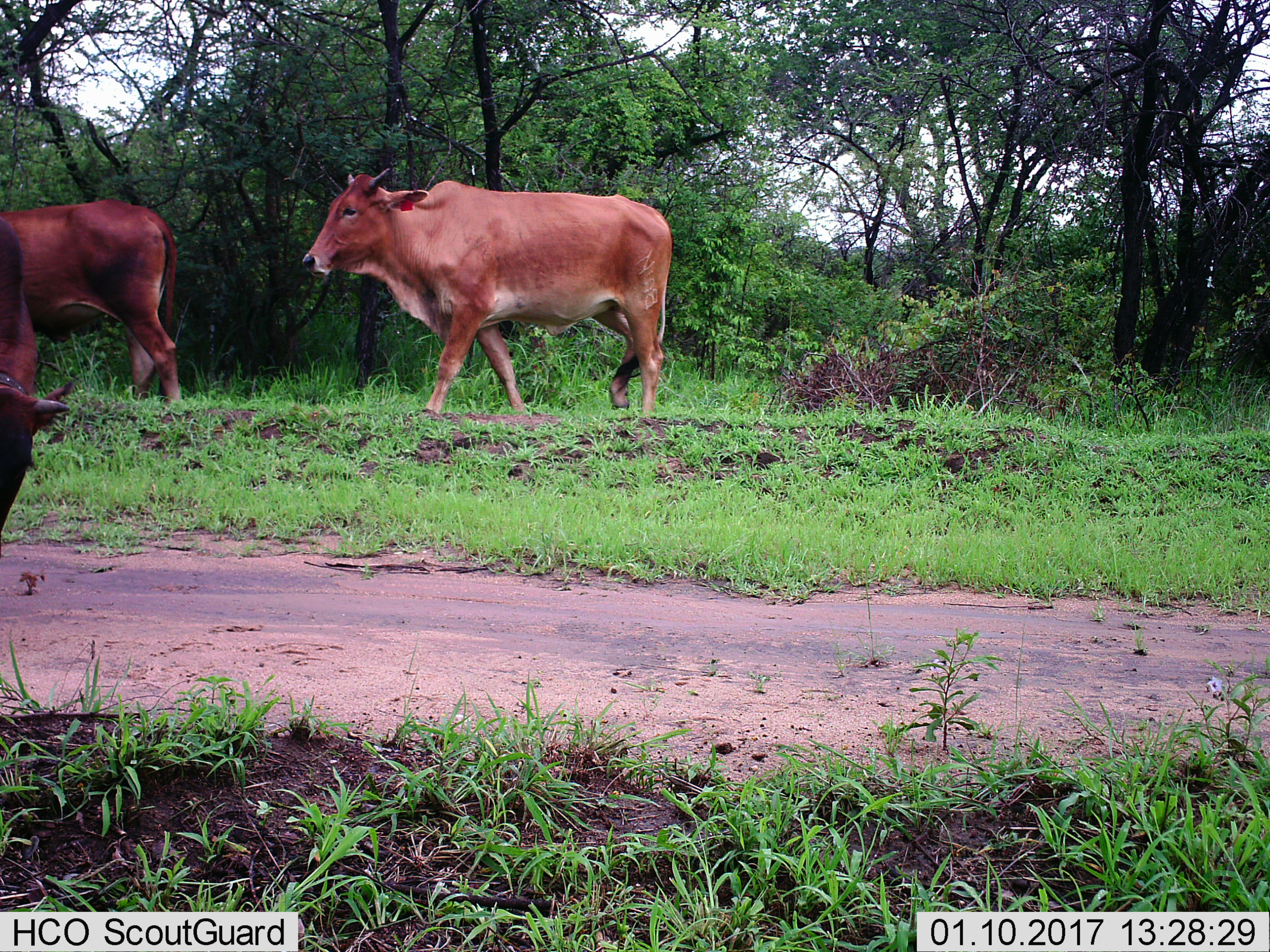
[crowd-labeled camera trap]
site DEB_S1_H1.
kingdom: Animalia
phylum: Chordata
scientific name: Vertebrata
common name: domestic animal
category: domesticanimal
Domesticanimal (domestic animal) (Vertebrata), count 3. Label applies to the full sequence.